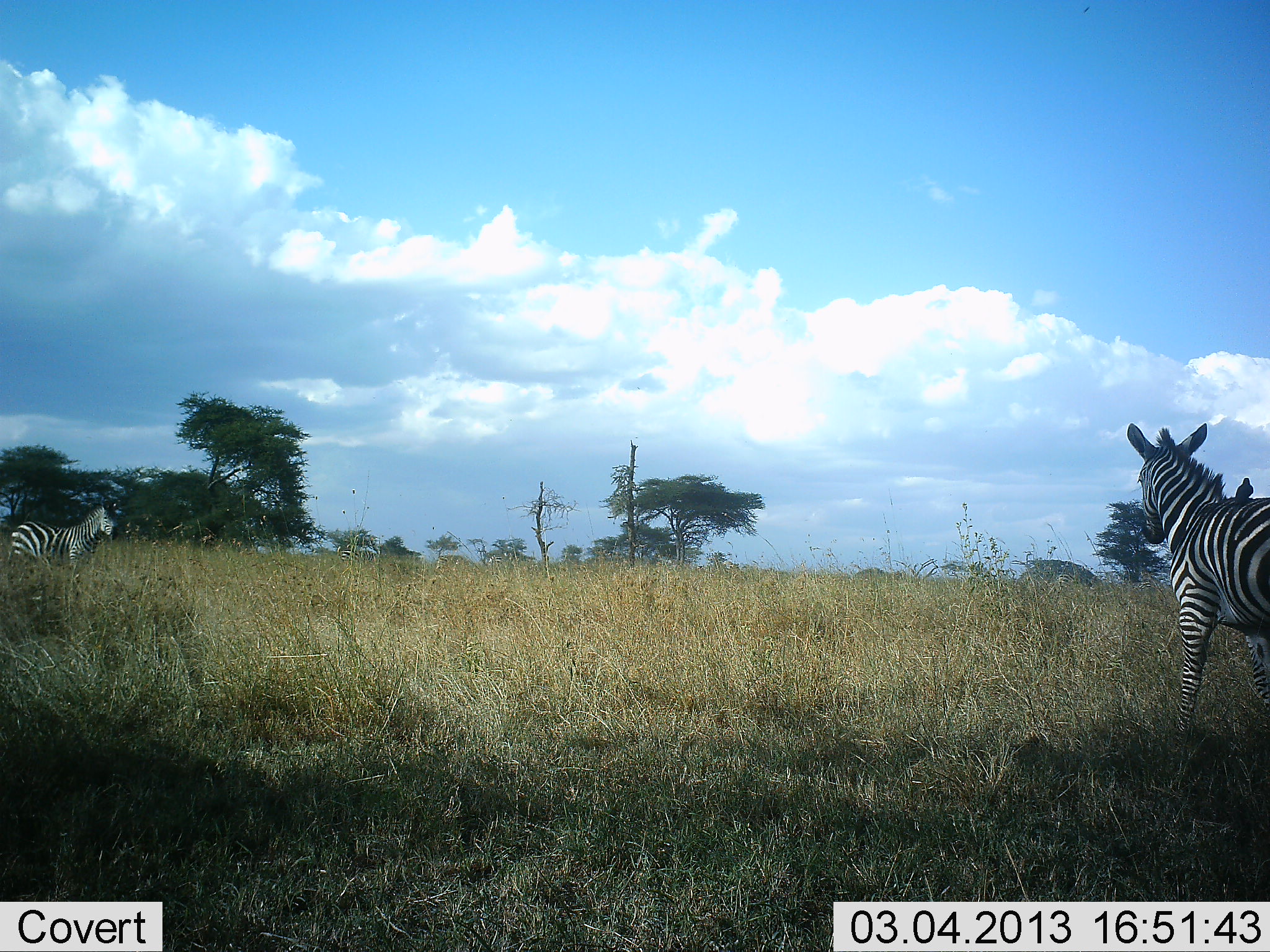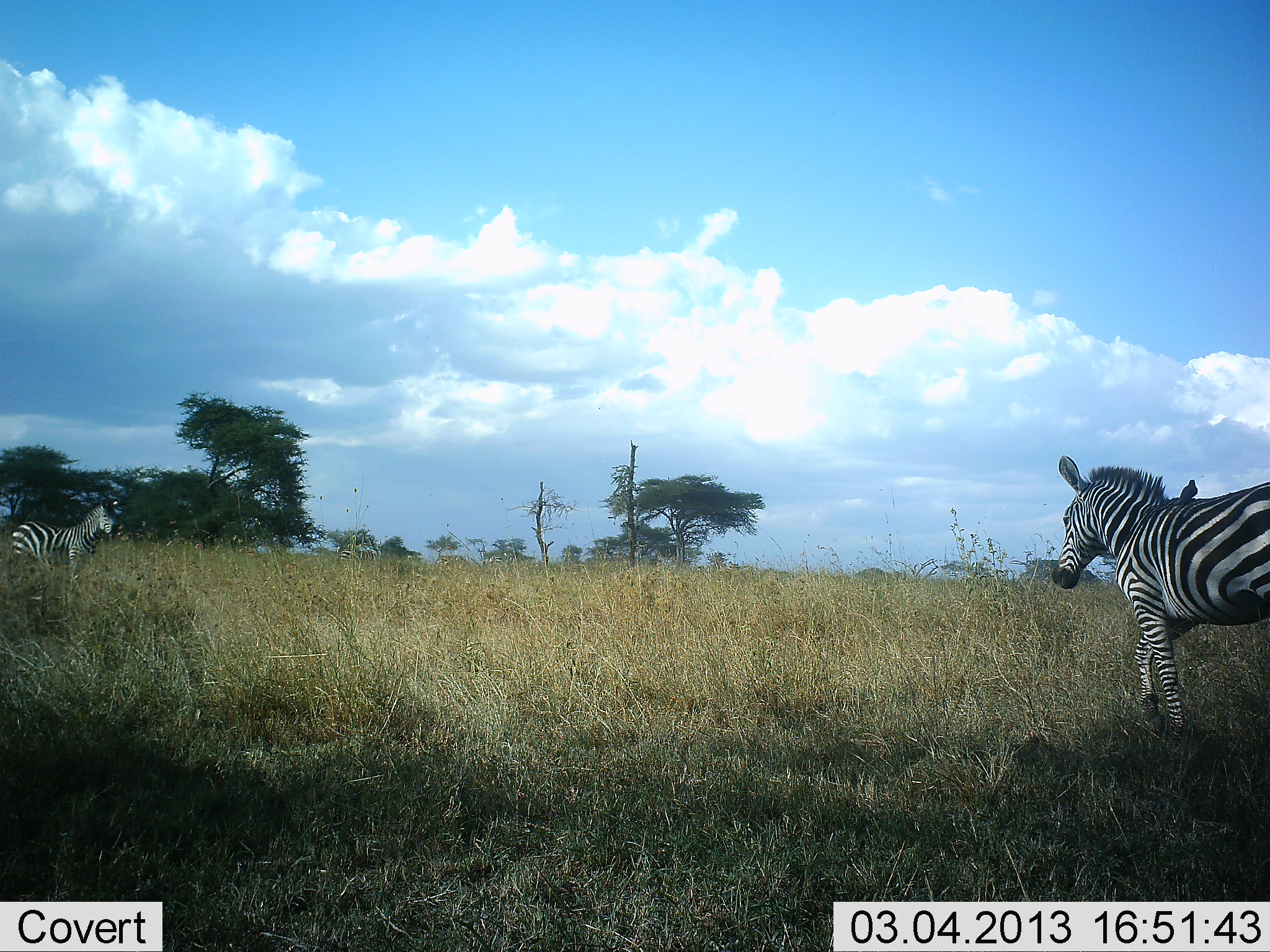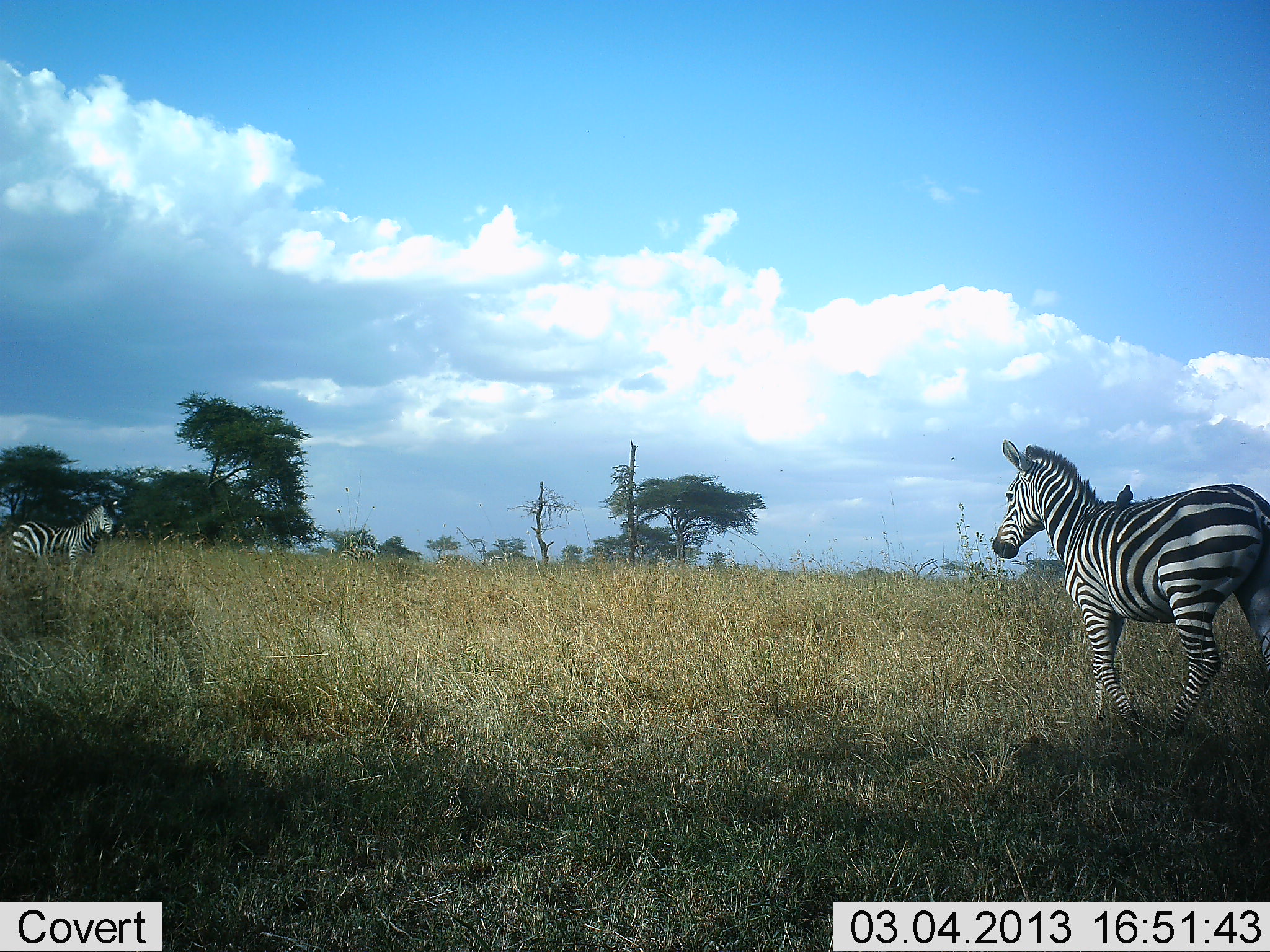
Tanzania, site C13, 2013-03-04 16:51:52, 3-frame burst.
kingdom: Animalia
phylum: Chordata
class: Mammalia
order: Perissodactyla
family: Equidae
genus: Equus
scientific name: Equus quagga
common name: plains zebra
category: zebra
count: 2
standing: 90%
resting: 0%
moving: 83%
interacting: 0%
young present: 0%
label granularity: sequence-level